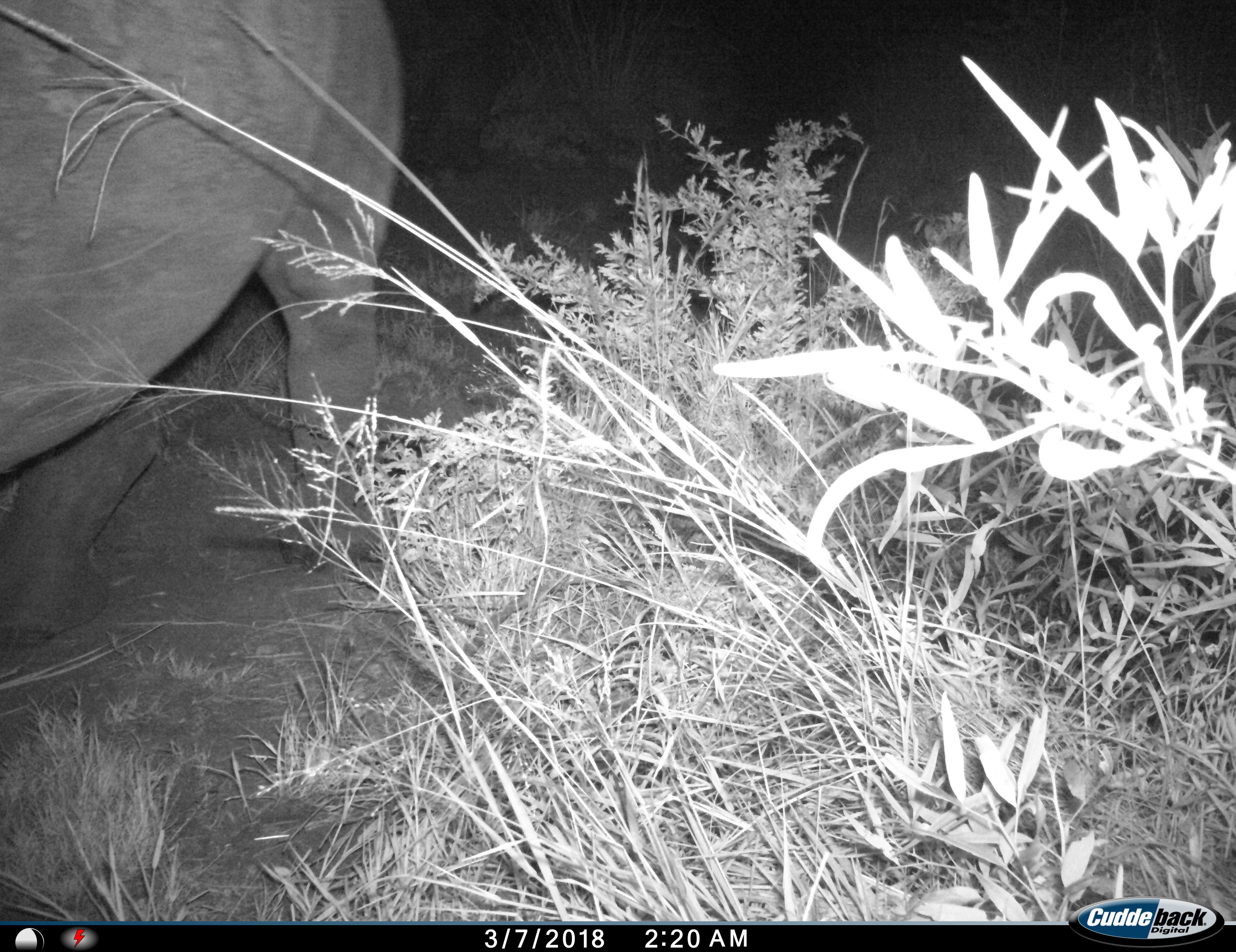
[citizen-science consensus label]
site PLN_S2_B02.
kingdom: Animalia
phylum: Chordata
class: Mammalia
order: Perissodactyla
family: Rhinocerotidae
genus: Diceros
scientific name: Diceros bicornis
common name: black rhinoceros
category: rhinocerosblack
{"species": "rhinocerosblack (black rhinoceros) (Diceros bicornis)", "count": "1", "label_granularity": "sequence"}